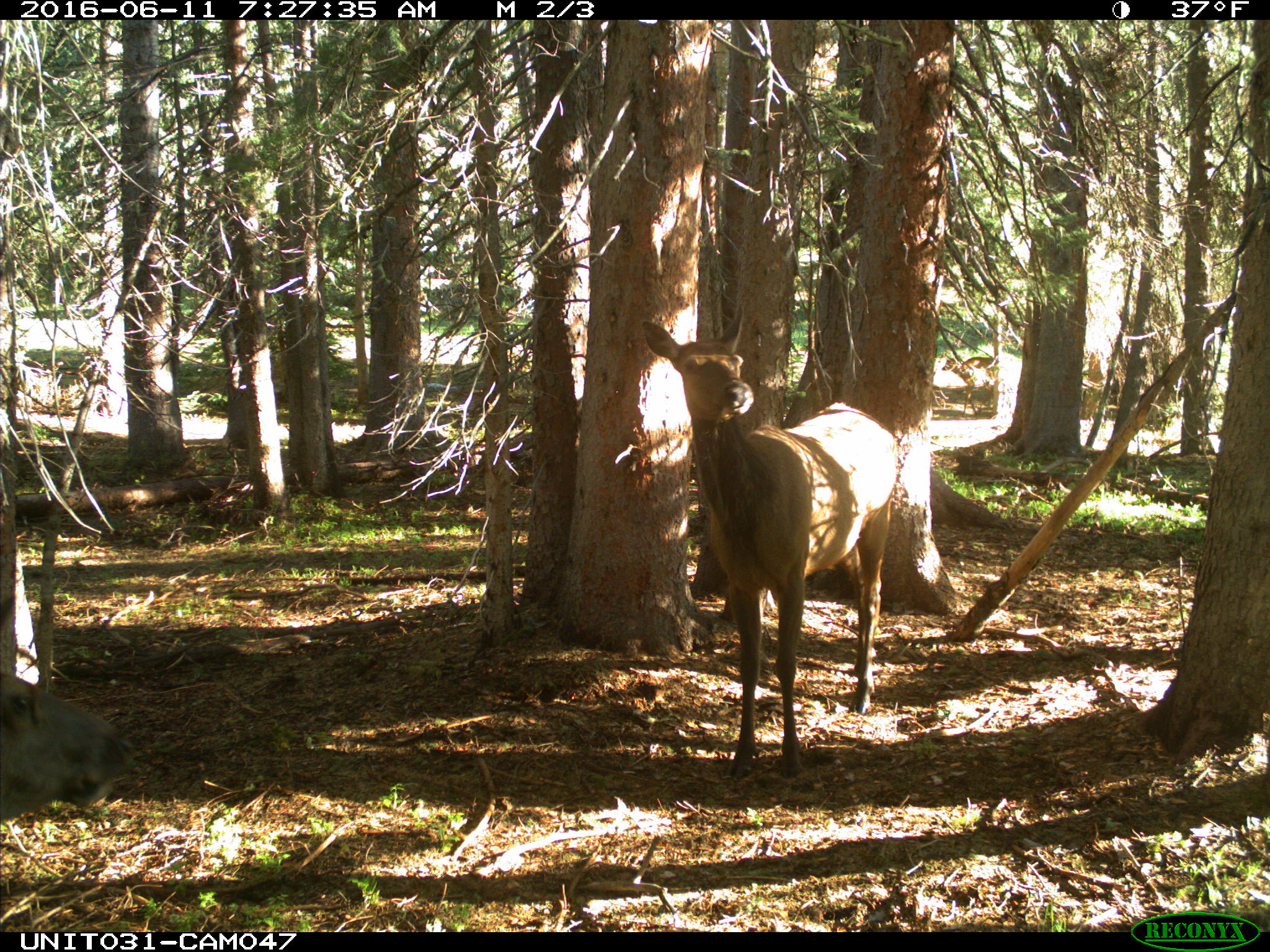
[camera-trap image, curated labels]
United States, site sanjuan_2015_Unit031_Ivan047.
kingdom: Animalia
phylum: Chordata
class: Mammalia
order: Artiodactyla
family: Cervidae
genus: Cervus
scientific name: Cervus elaphus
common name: red deer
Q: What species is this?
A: Cervus elaphus (red deer).